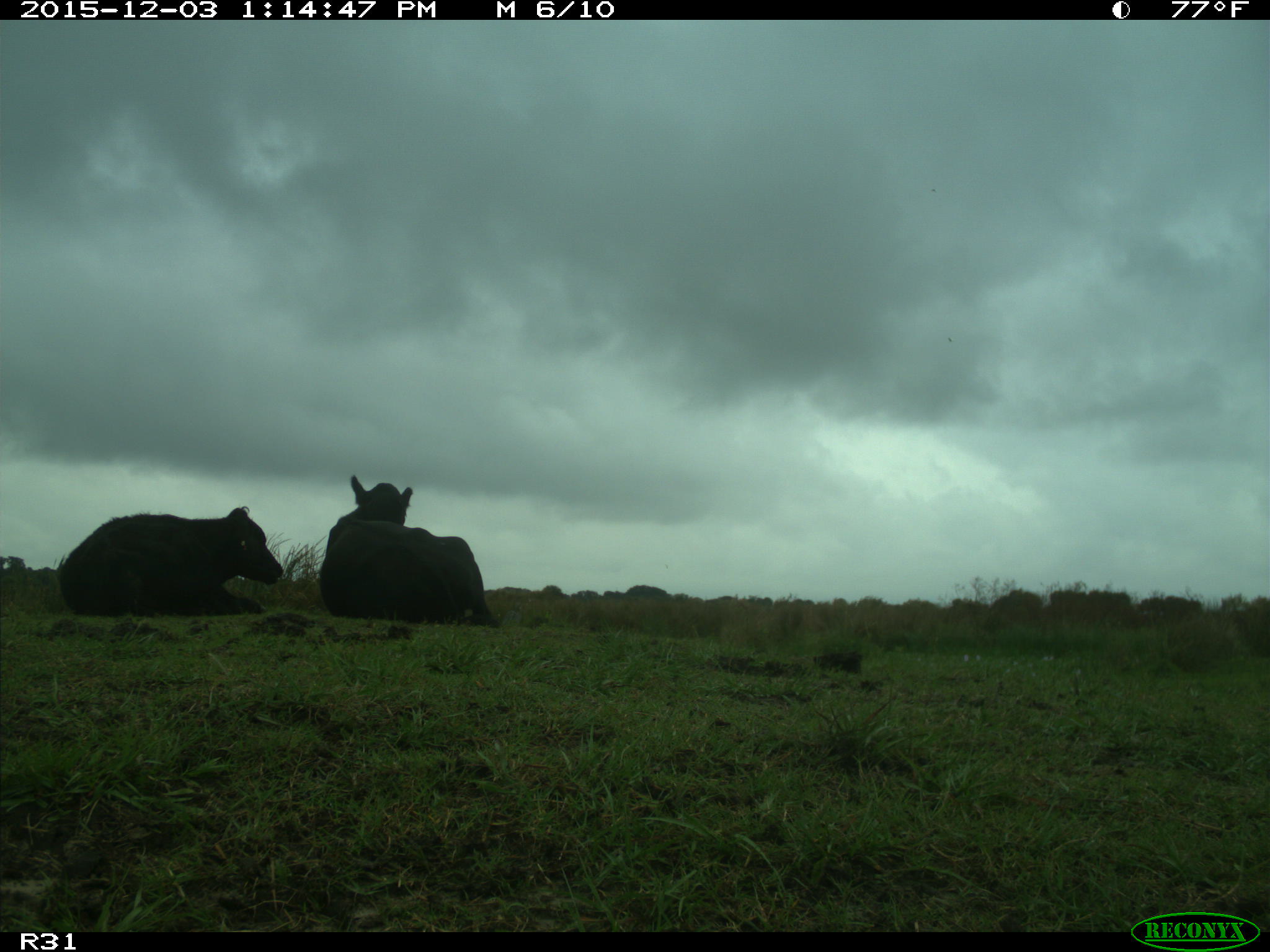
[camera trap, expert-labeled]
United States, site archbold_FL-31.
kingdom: Animalia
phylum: Chordata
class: Mammalia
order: Artiodactyla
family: Bovidae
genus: Bos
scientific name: Bos taurus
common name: domestic cow